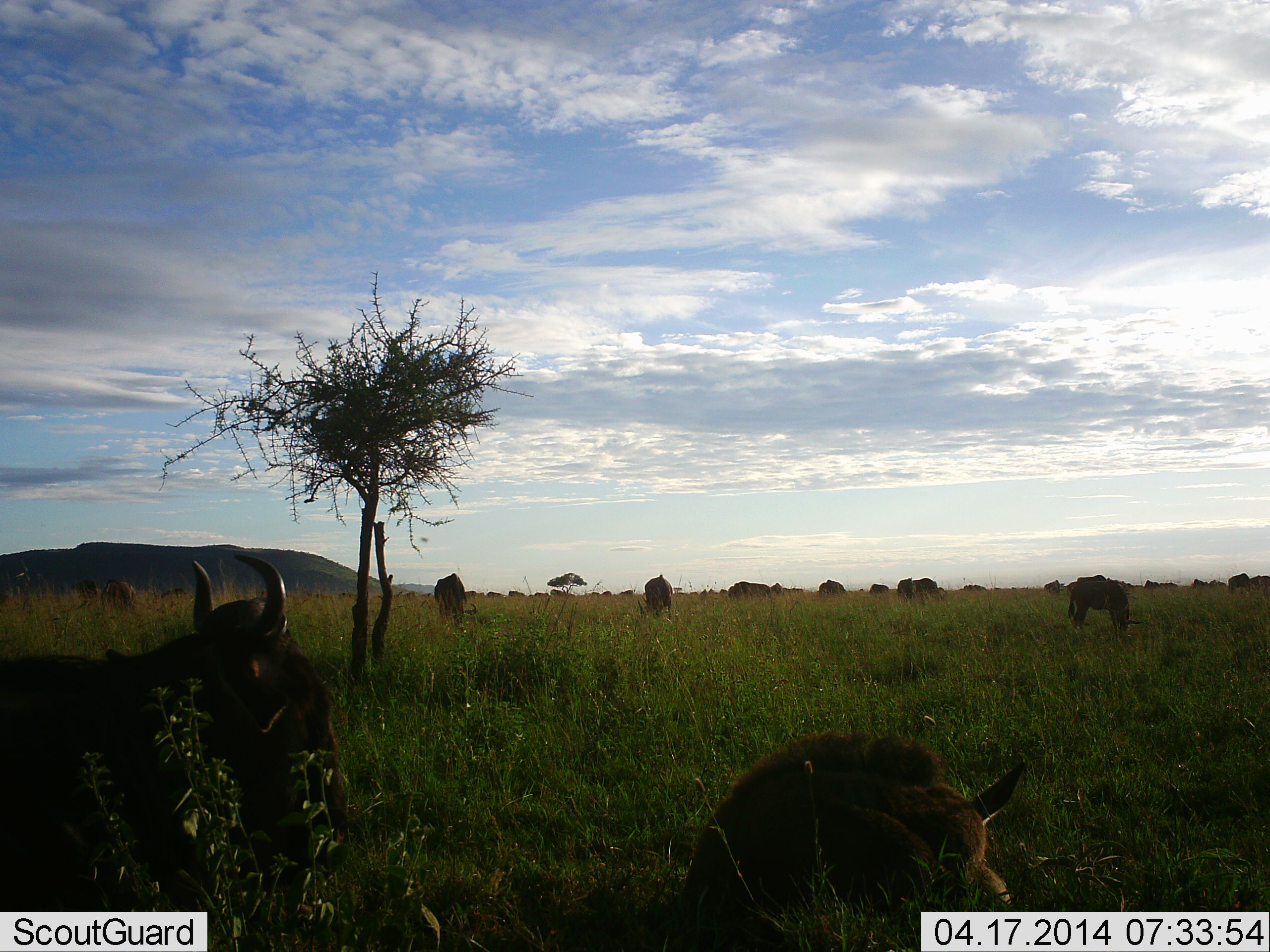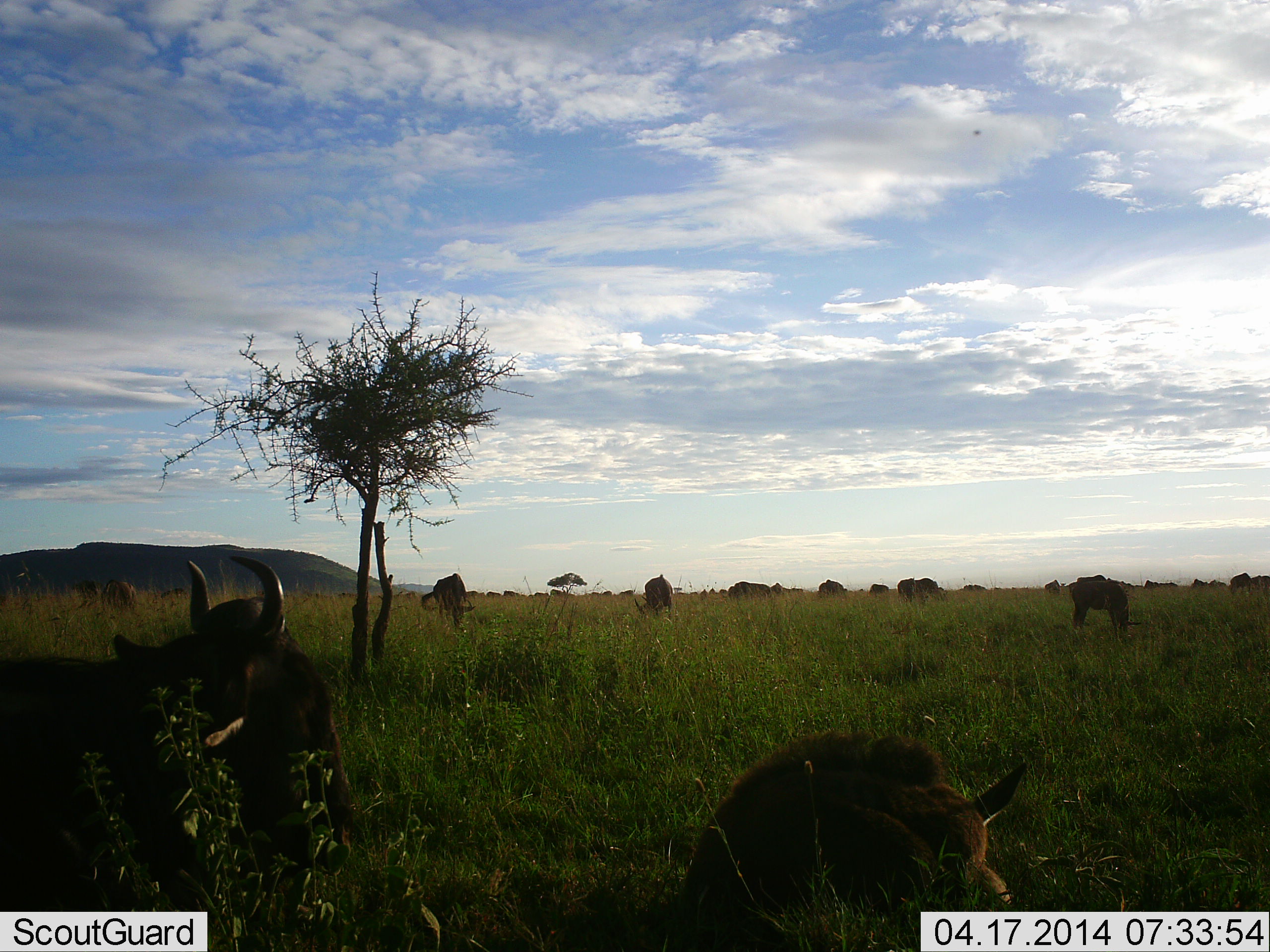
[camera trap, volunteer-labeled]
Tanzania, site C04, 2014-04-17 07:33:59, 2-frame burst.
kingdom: Animalia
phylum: Chordata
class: Mammalia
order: Artiodactyla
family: Bovidae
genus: Connochaetes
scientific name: Connochaetes taurinus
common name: blue wildebeest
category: wildebeest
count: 11-50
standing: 40%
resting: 70%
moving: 20%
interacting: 0%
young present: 50%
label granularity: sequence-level